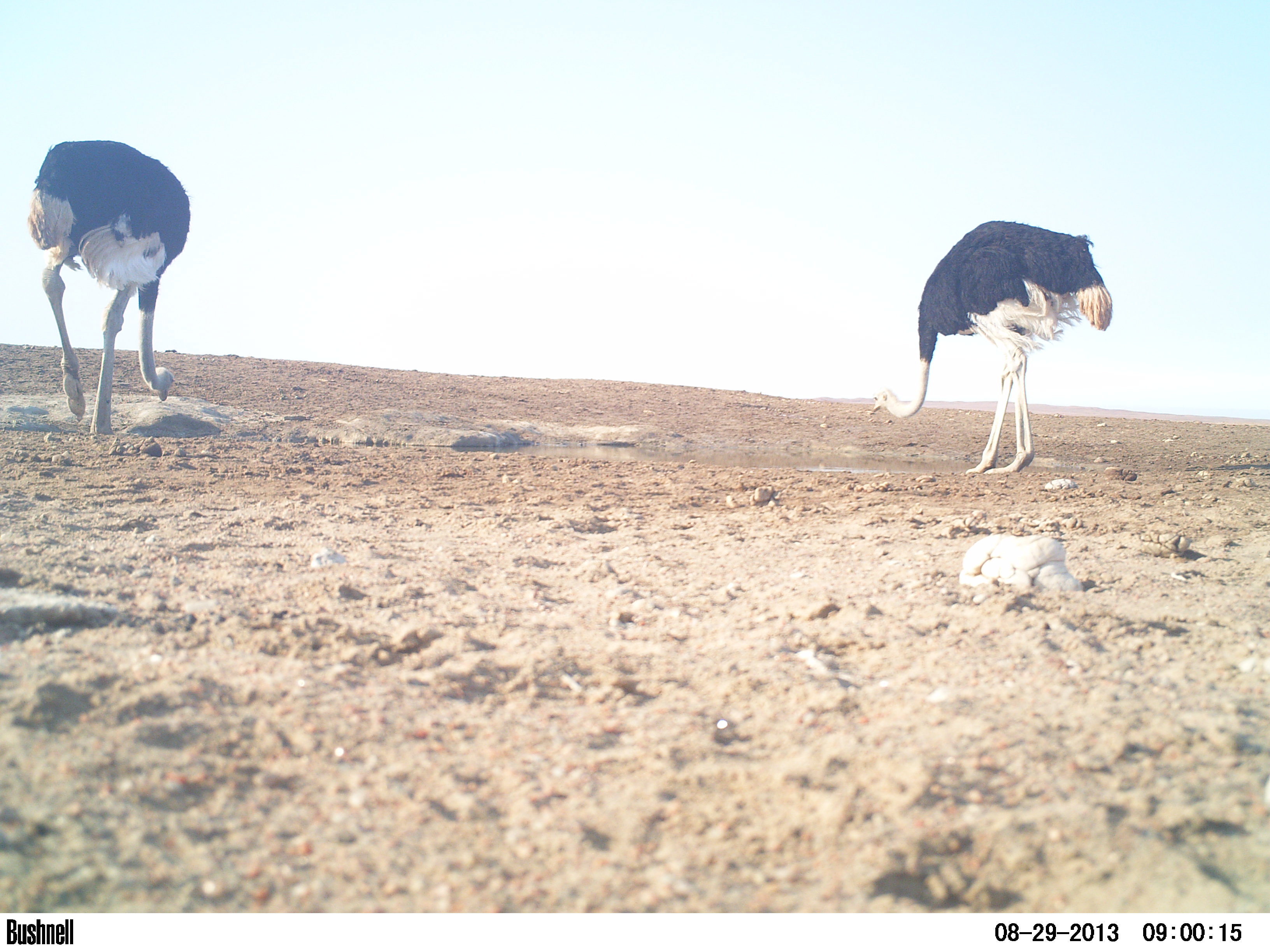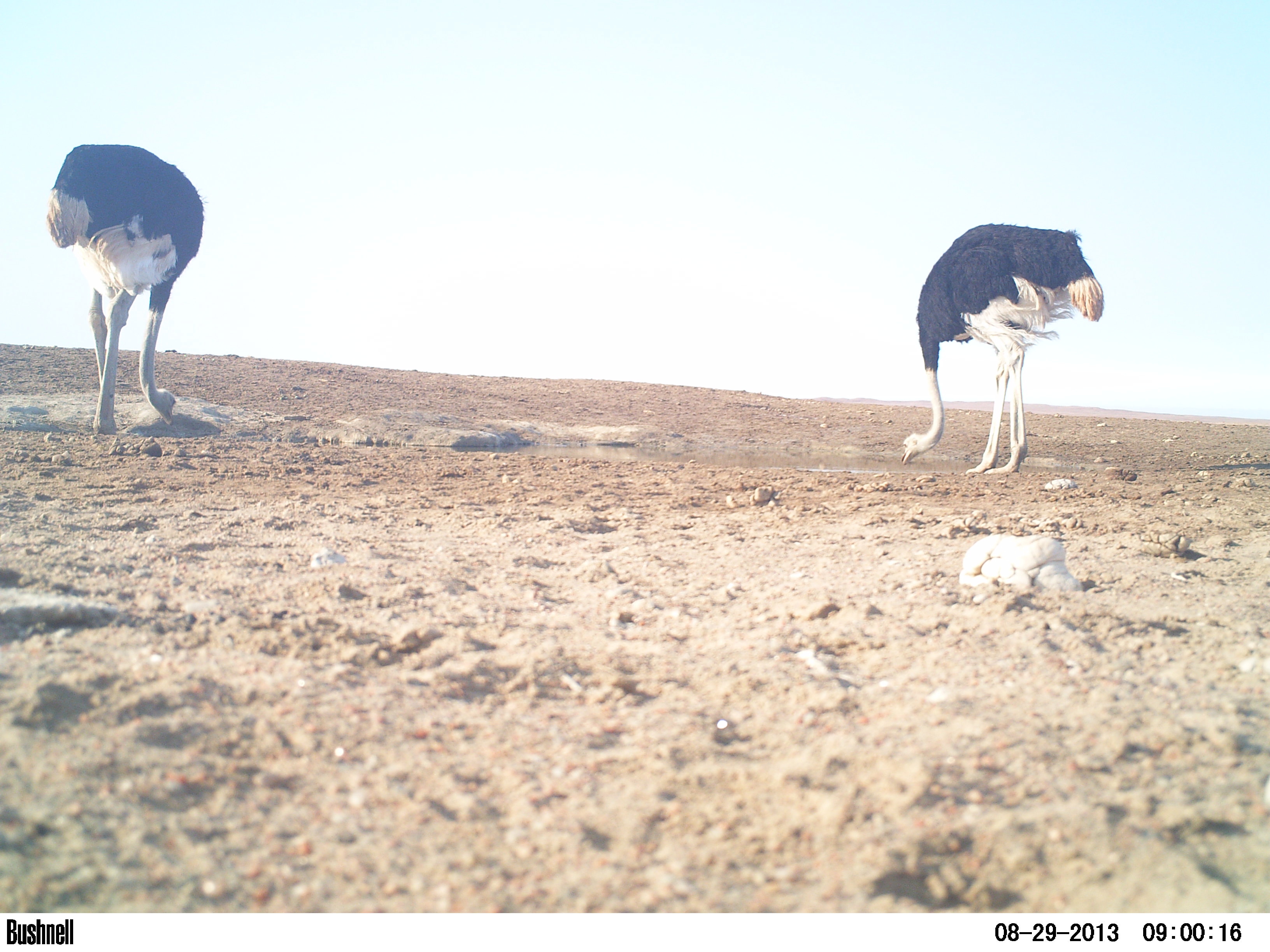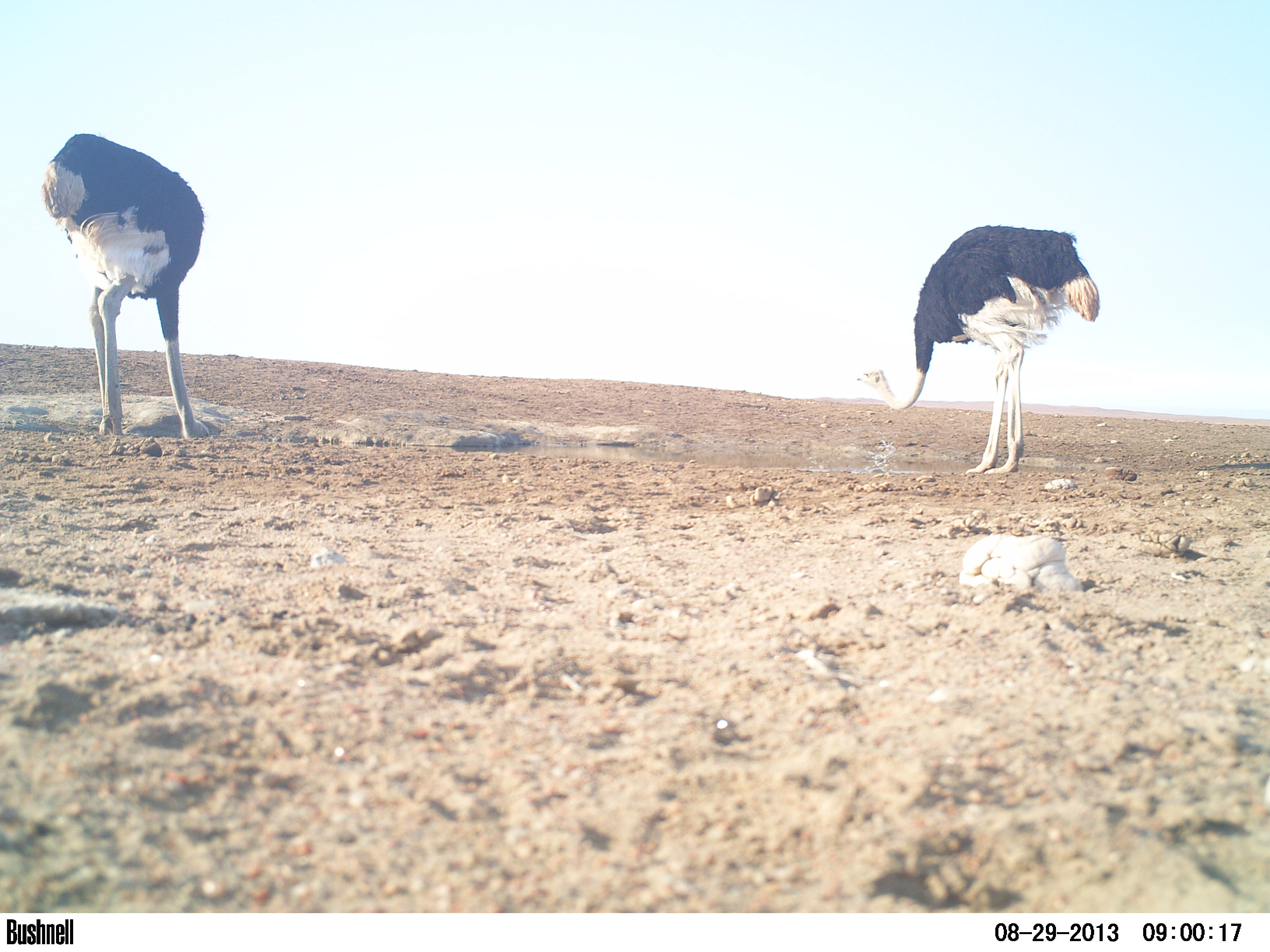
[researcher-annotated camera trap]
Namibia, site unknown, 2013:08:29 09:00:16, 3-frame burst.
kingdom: Animalia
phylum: Chordata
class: Aves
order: Struthioniformes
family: Struthionidae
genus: Struthio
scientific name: Struthio camelus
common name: common ostrich